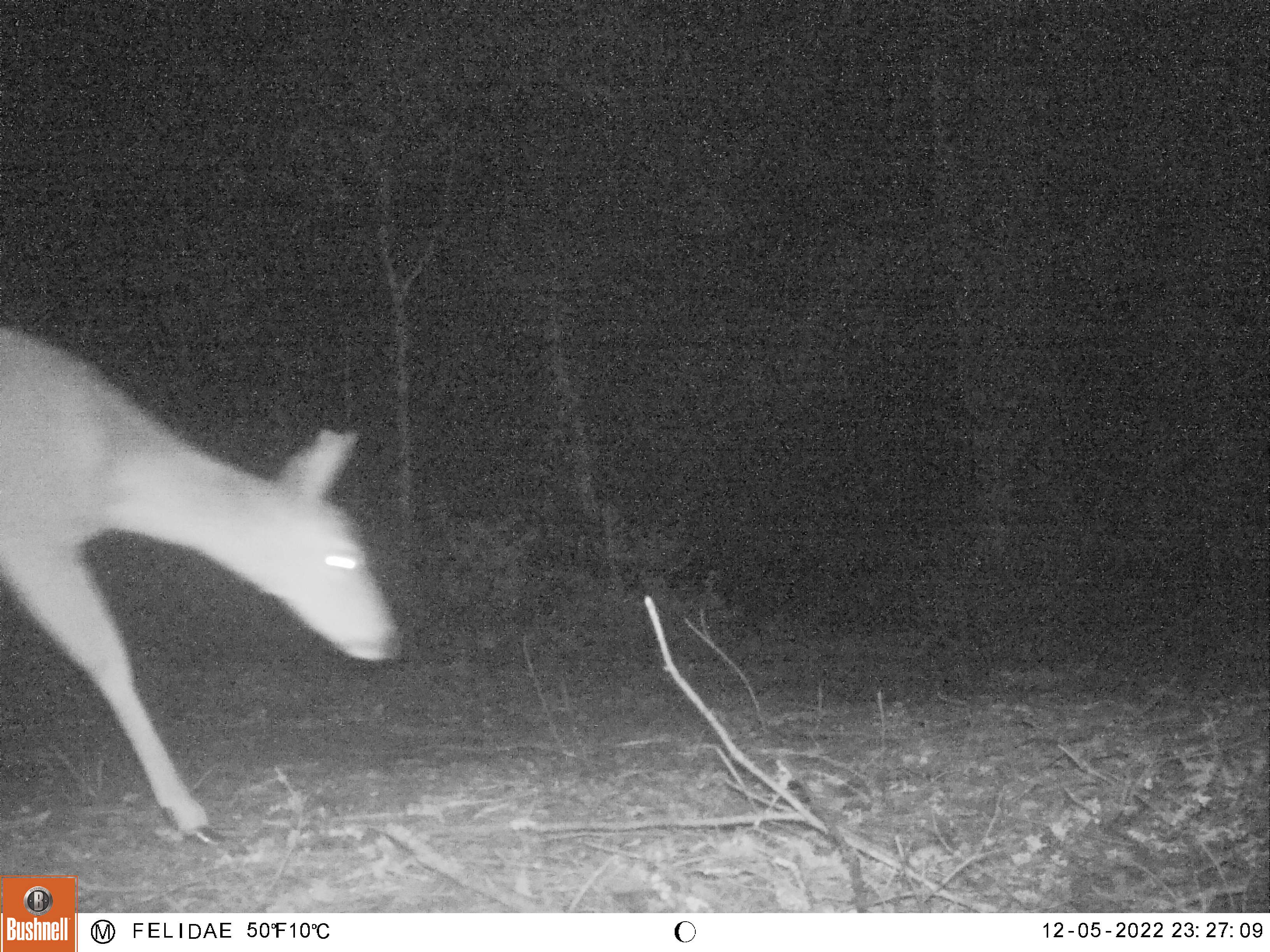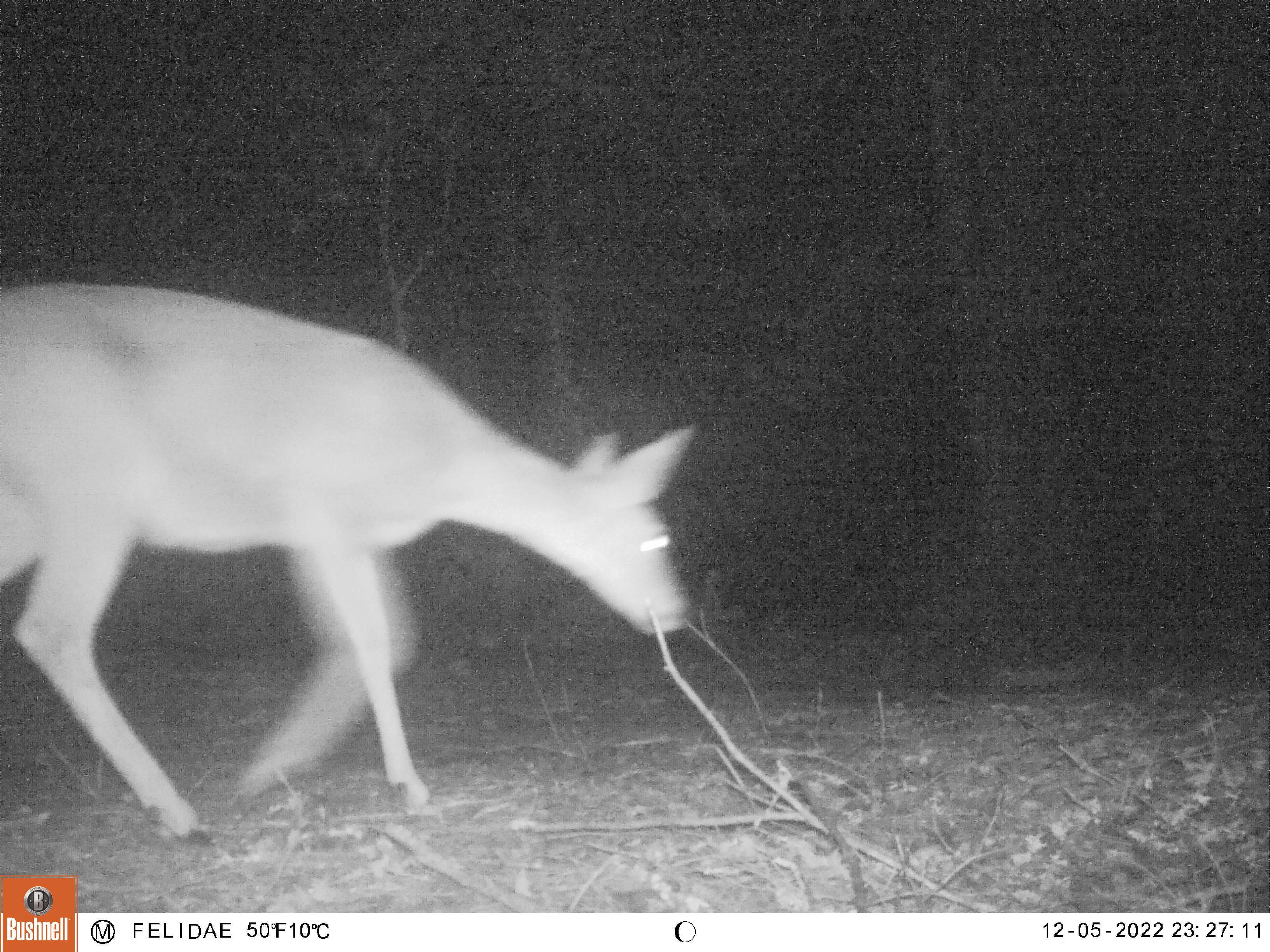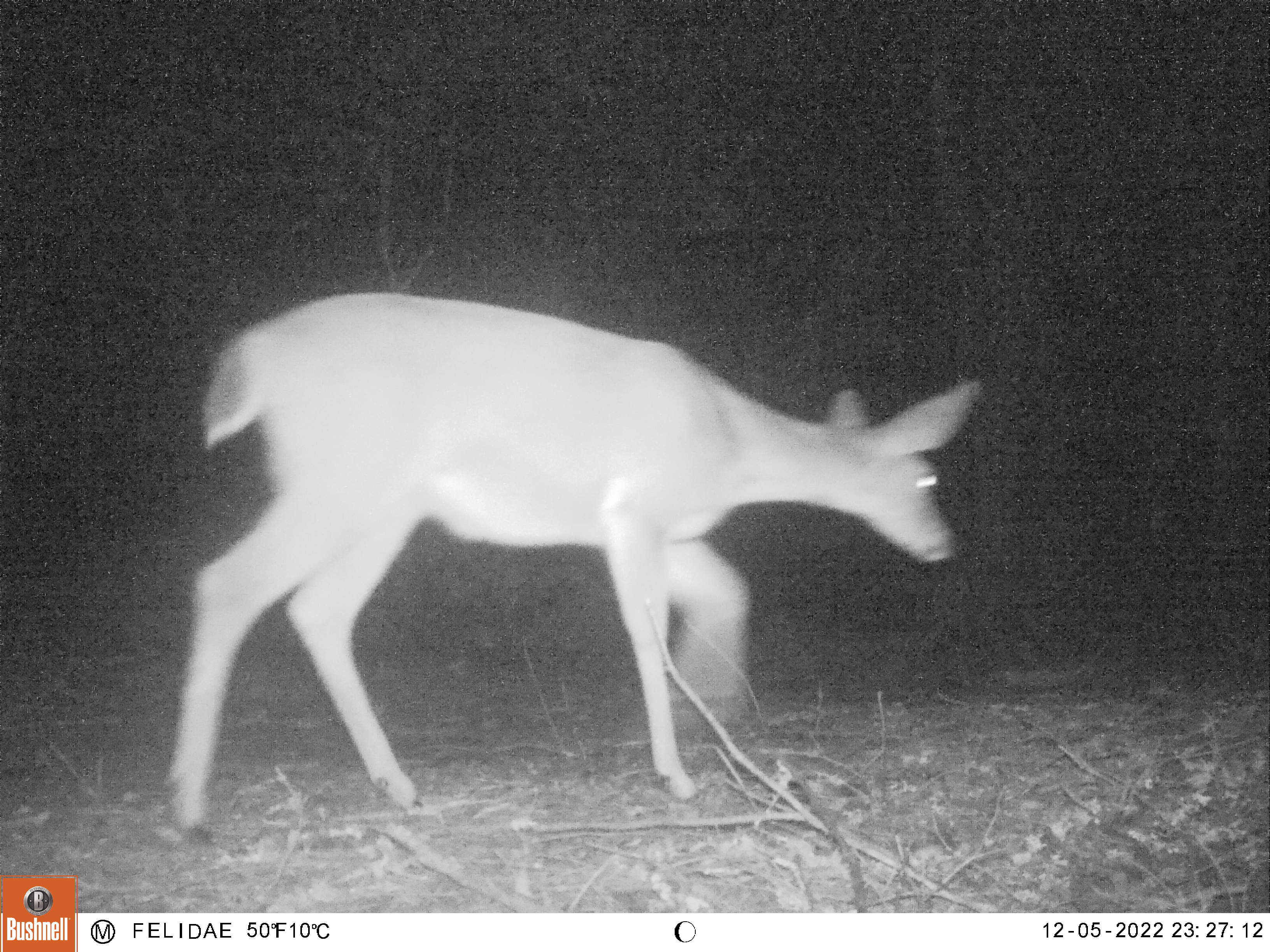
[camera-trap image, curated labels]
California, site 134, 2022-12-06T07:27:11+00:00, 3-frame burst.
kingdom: Animalia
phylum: Chordata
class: Mammalia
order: Artiodactyla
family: Cervidae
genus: Odocoileus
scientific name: Odocoileus hemionus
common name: mule deer